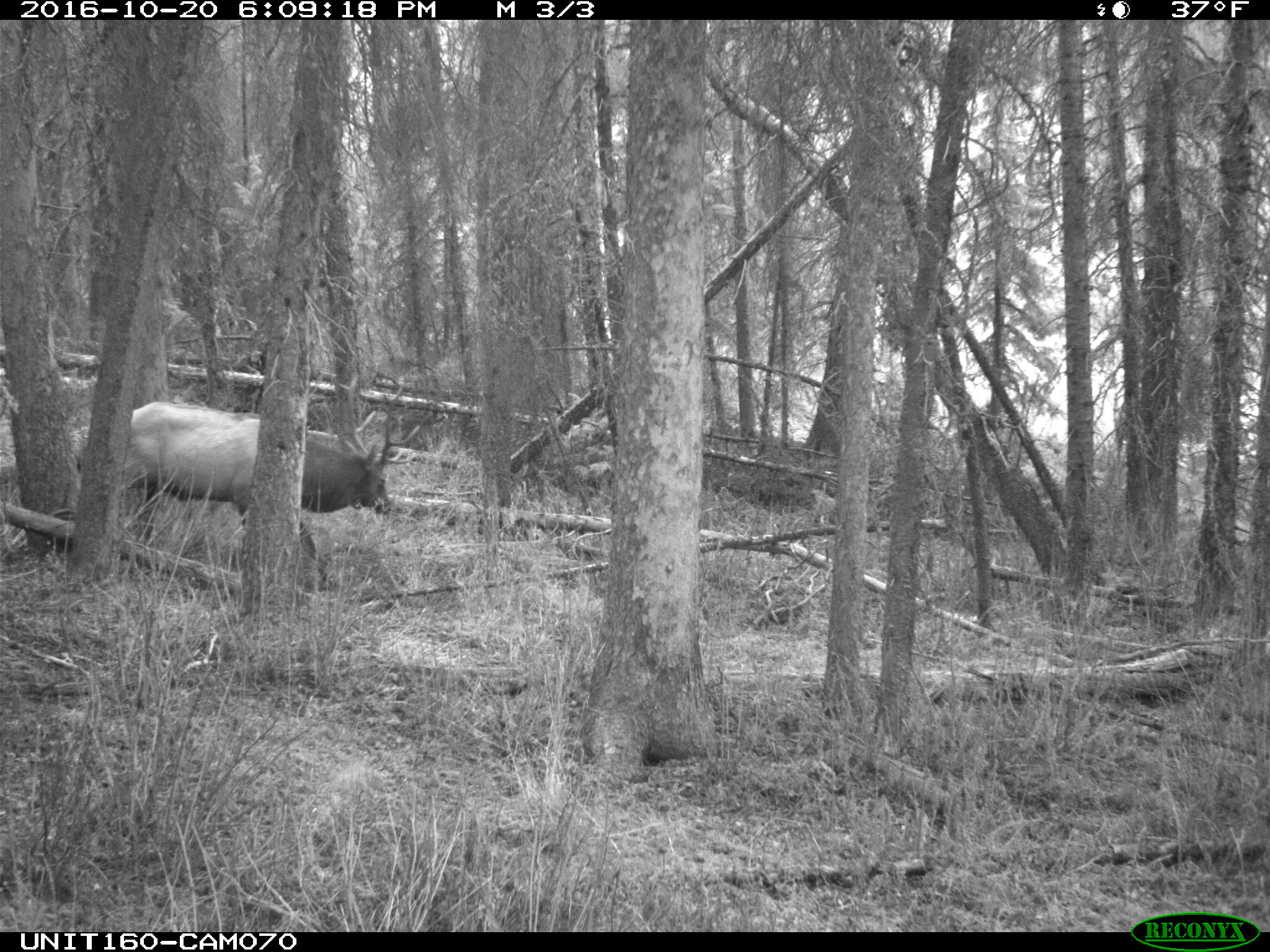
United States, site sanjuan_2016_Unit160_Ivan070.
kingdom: Animalia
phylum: Chordata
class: Mammalia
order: Artiodactyla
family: Cervidae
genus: Cervus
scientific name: Cervus elaphus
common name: red deer